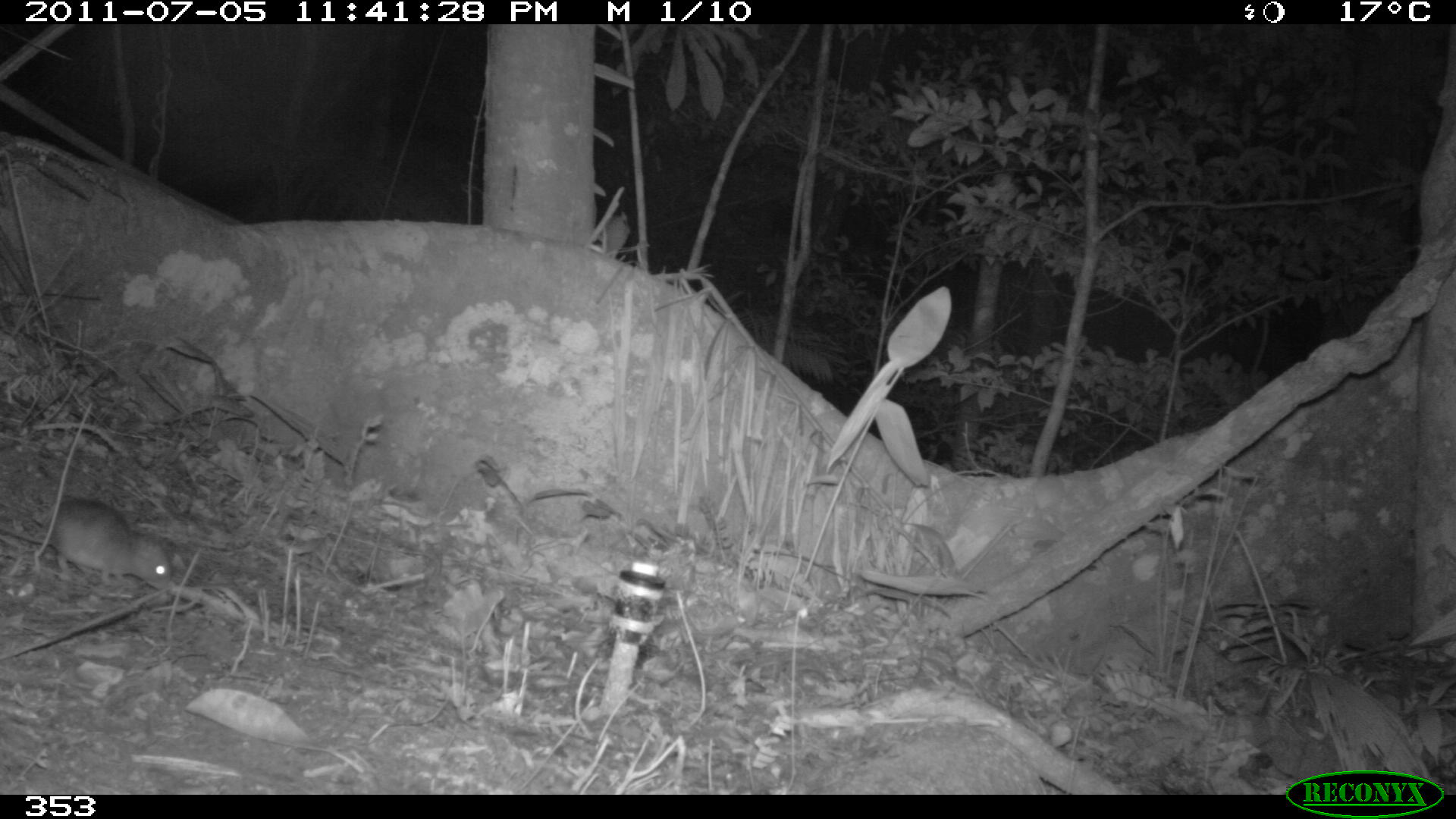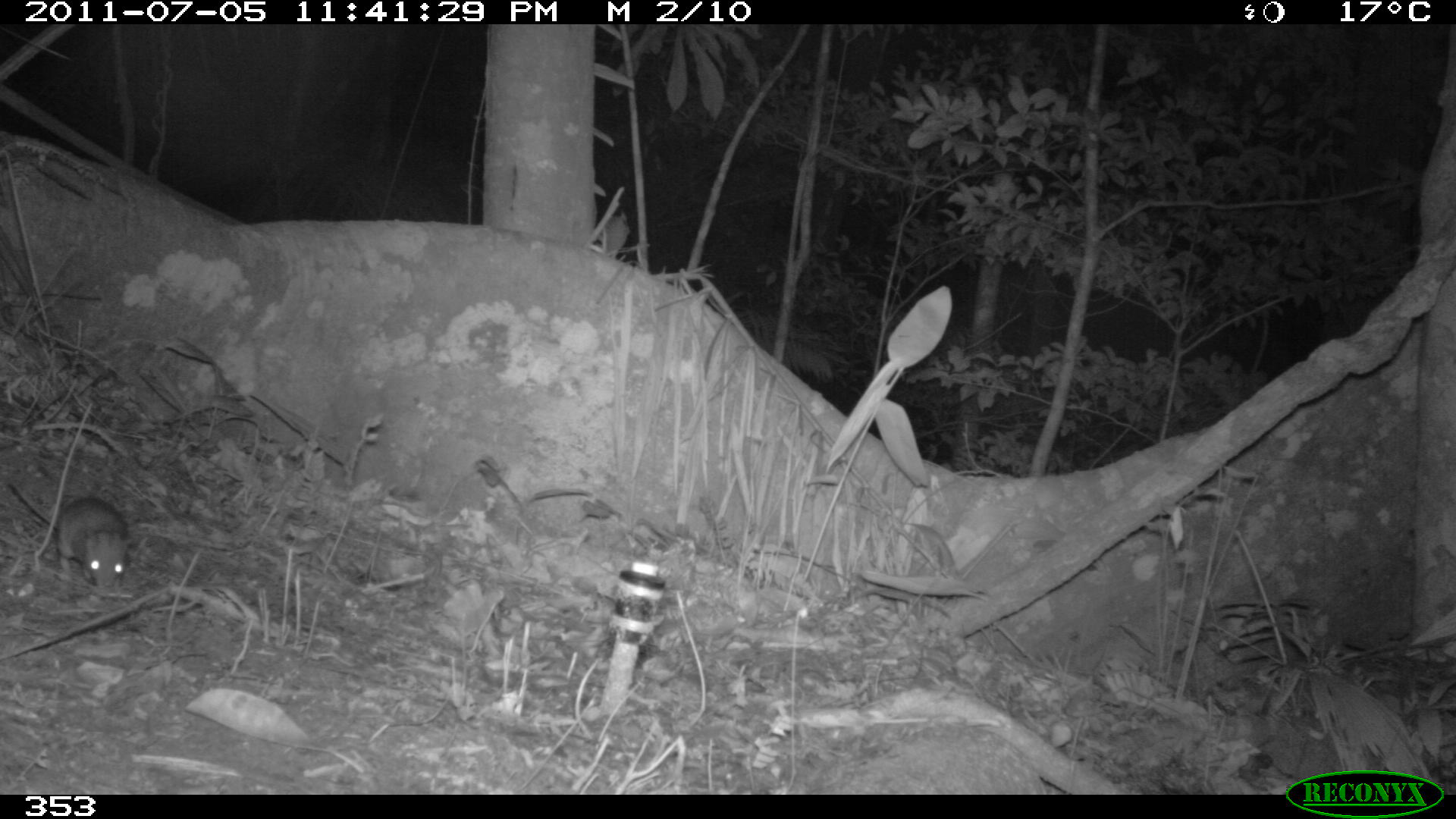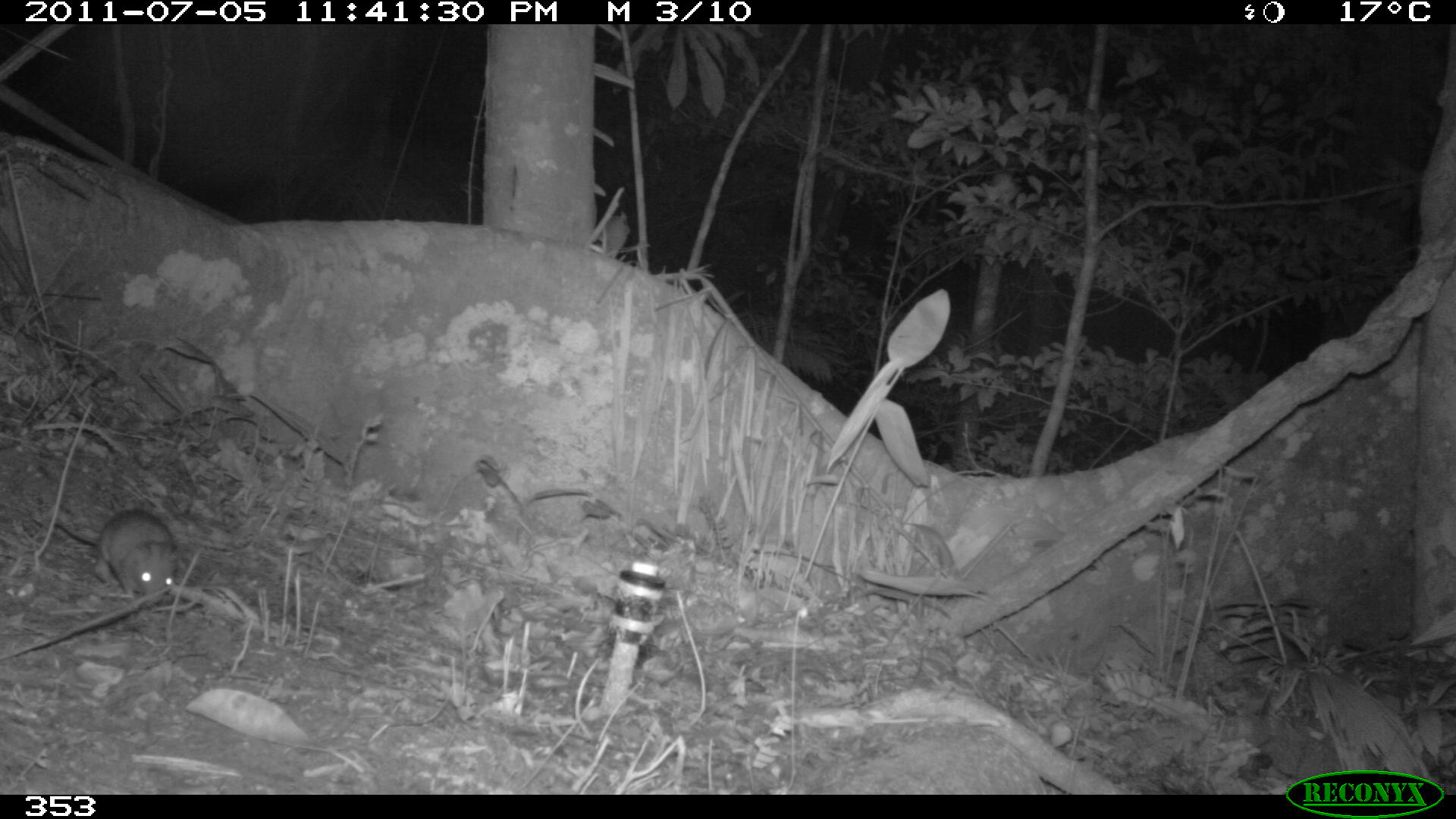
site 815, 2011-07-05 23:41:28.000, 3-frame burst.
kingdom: Animalia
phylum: Chordata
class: Mammalia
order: Rodentia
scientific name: Rodentia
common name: rodents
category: unknown rodent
Unknown rodent (rodents) (Rodentia).